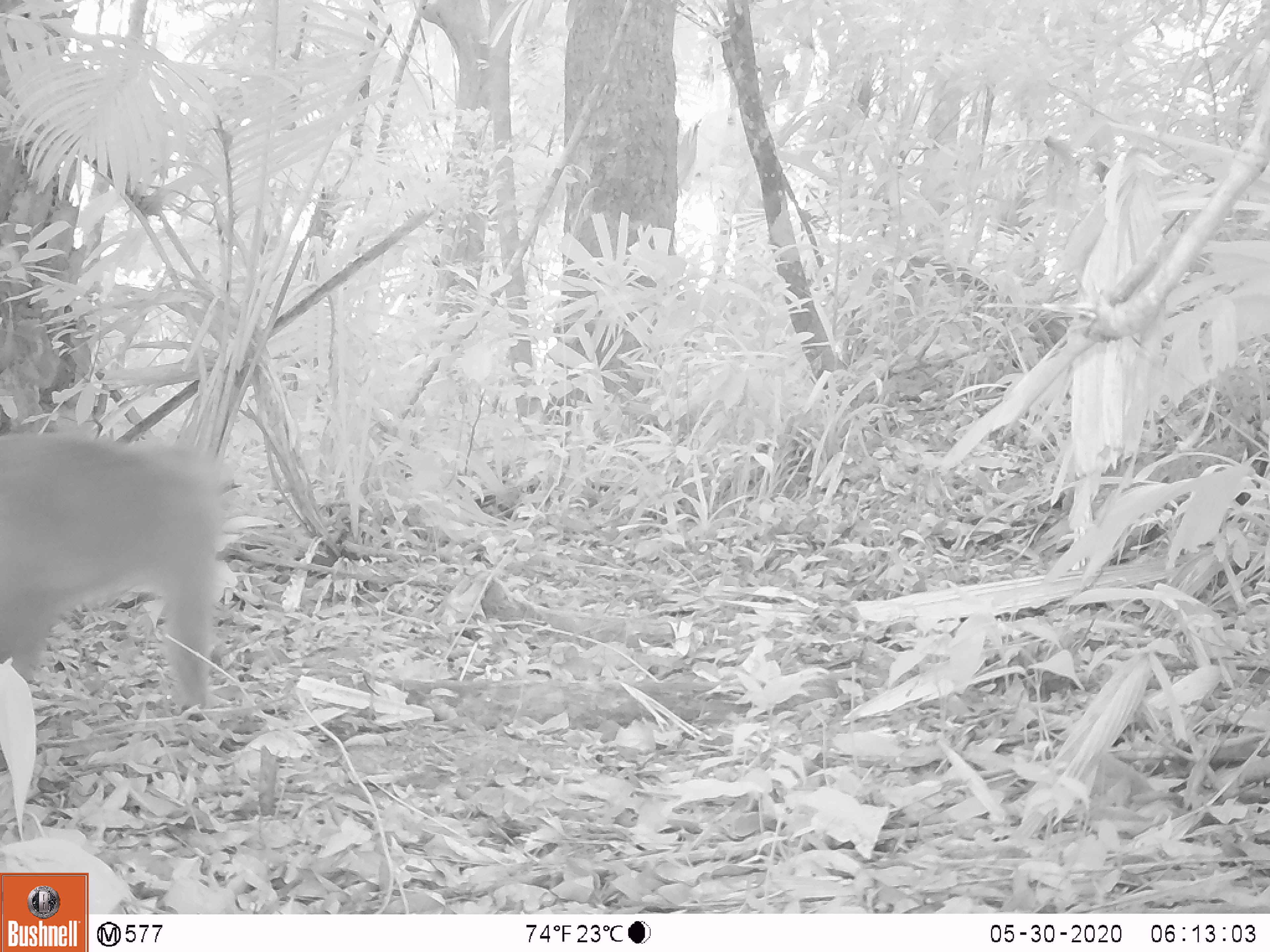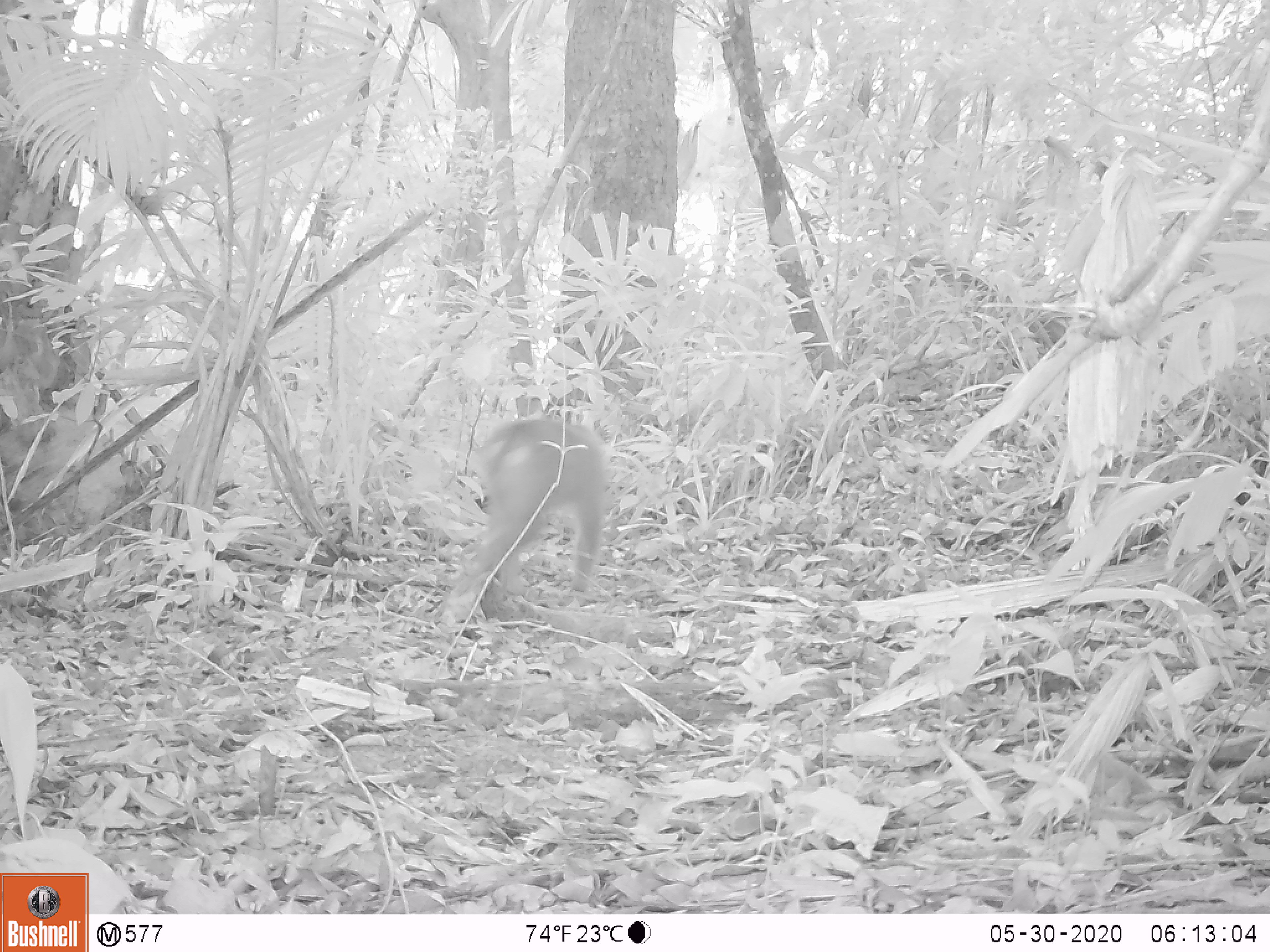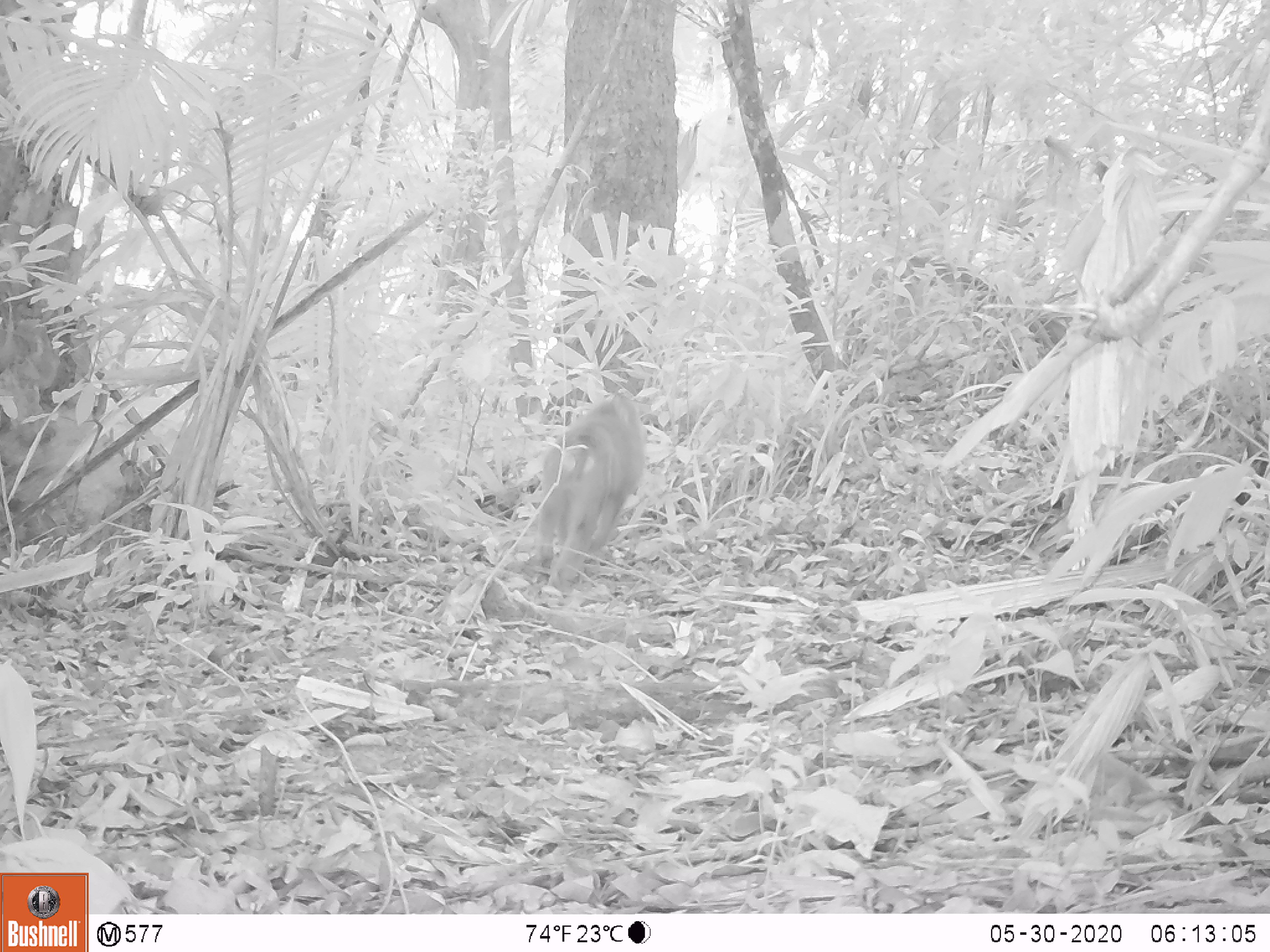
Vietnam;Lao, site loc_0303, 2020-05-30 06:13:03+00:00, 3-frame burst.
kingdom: Animalia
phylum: Chordata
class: Mammalia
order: Primates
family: Cercopithecidae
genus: Macaca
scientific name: Macaca nemestrina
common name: pig-tailed macaque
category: pig tailed macaque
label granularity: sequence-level